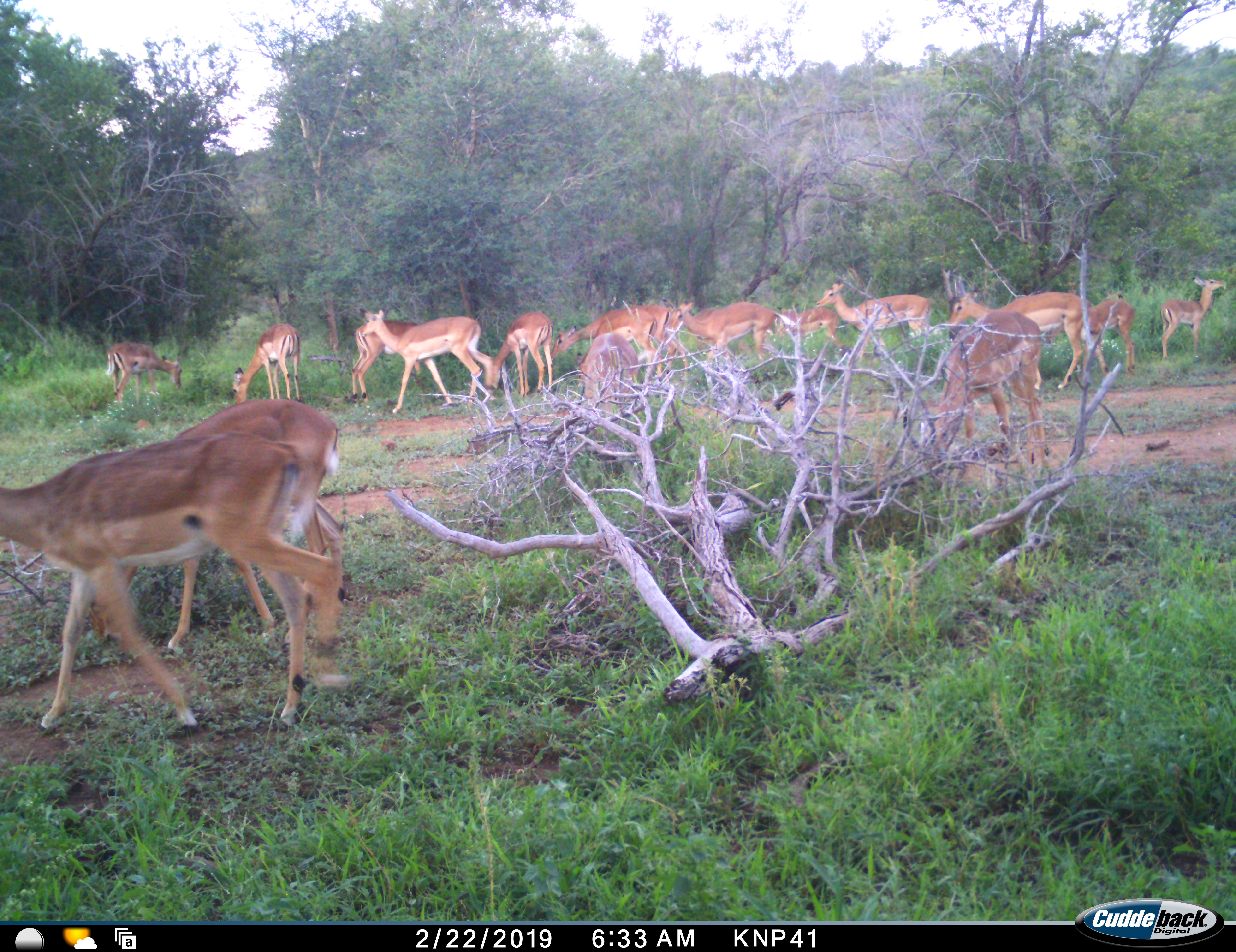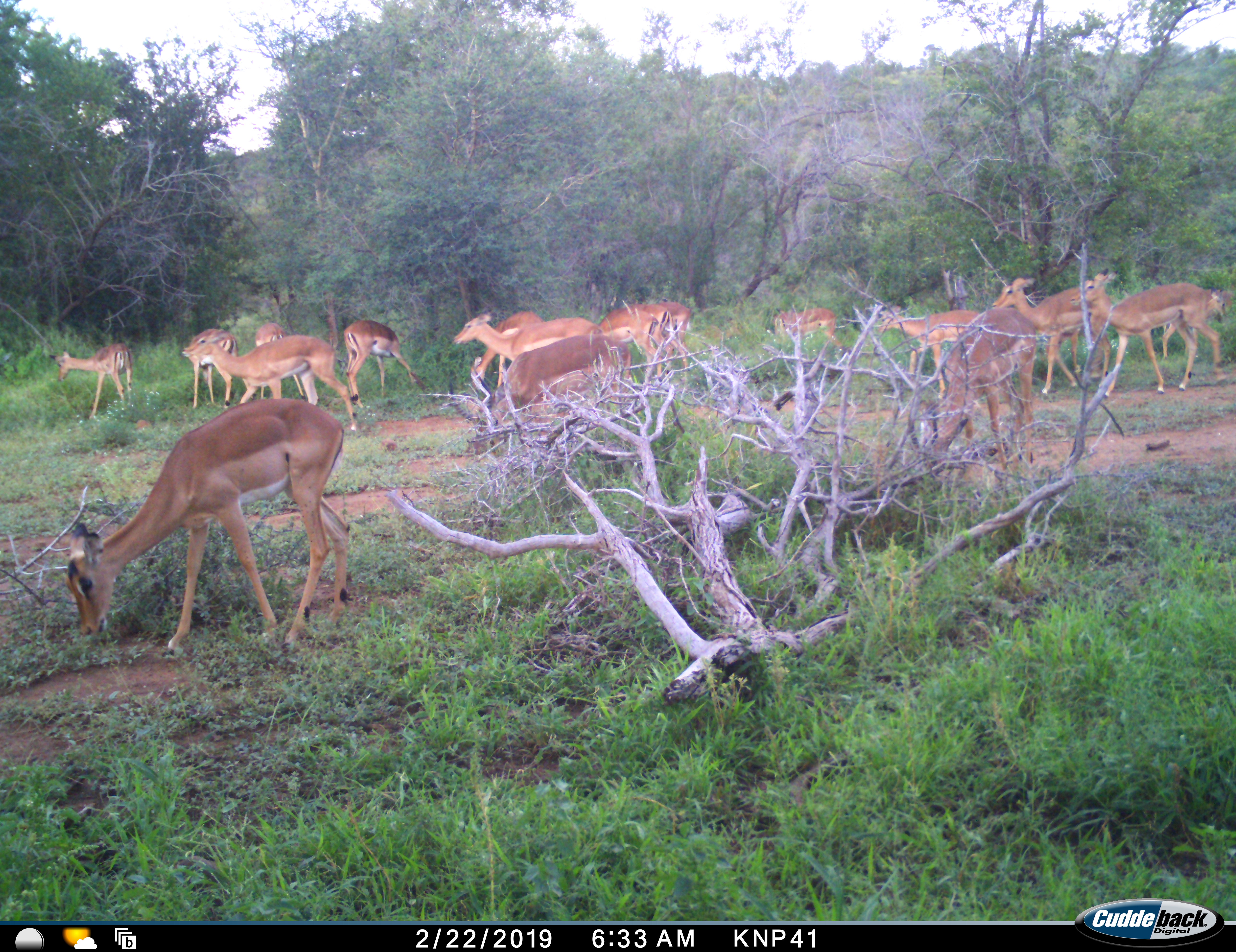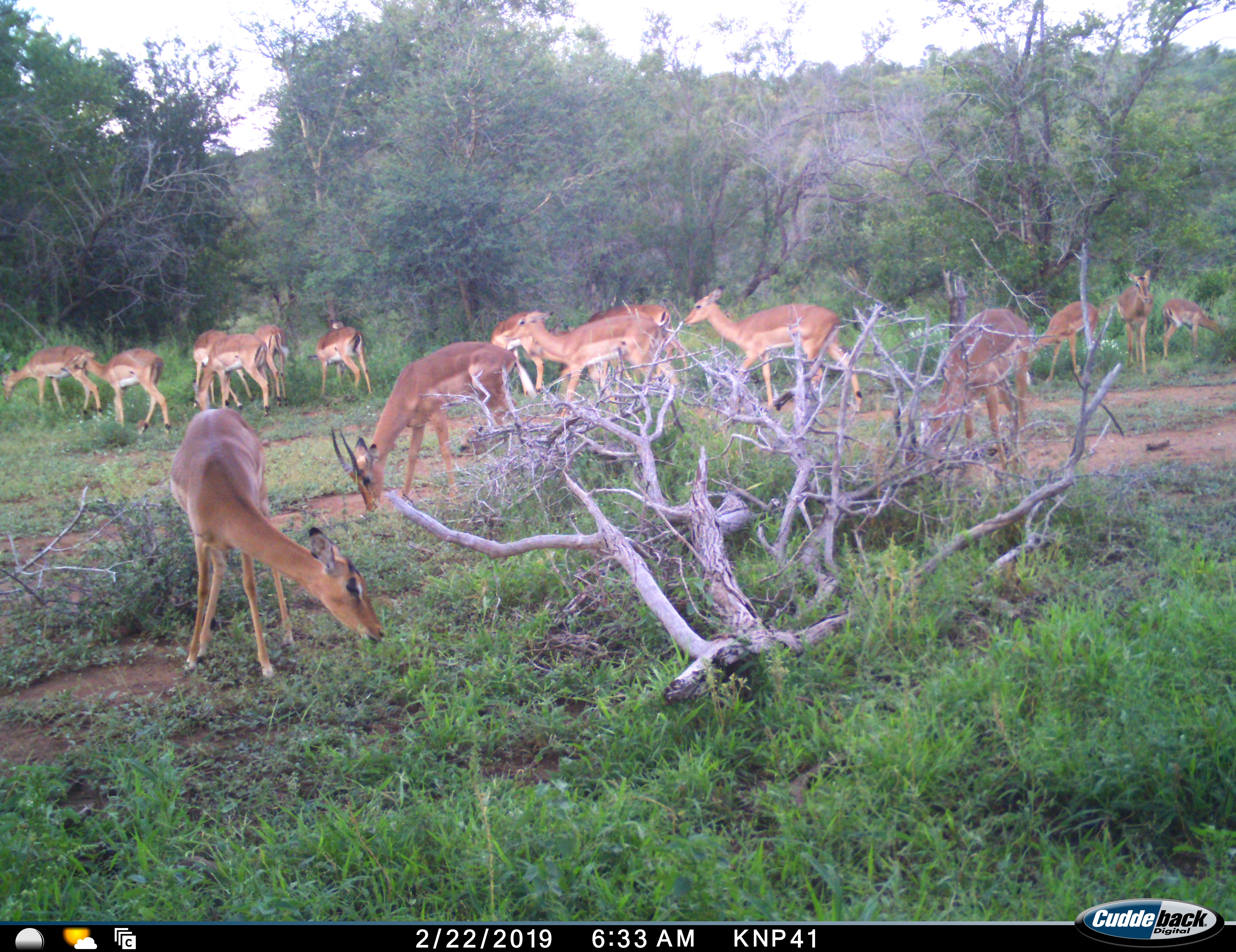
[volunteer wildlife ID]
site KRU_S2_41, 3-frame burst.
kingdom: Animalia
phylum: Chordata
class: Mammalia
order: Artiodactyla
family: Bovidae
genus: Aepyceros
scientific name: Aepyceros melampus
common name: impala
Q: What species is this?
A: Impala (Aepyceros melampus).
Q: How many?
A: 11-50.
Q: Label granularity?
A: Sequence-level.